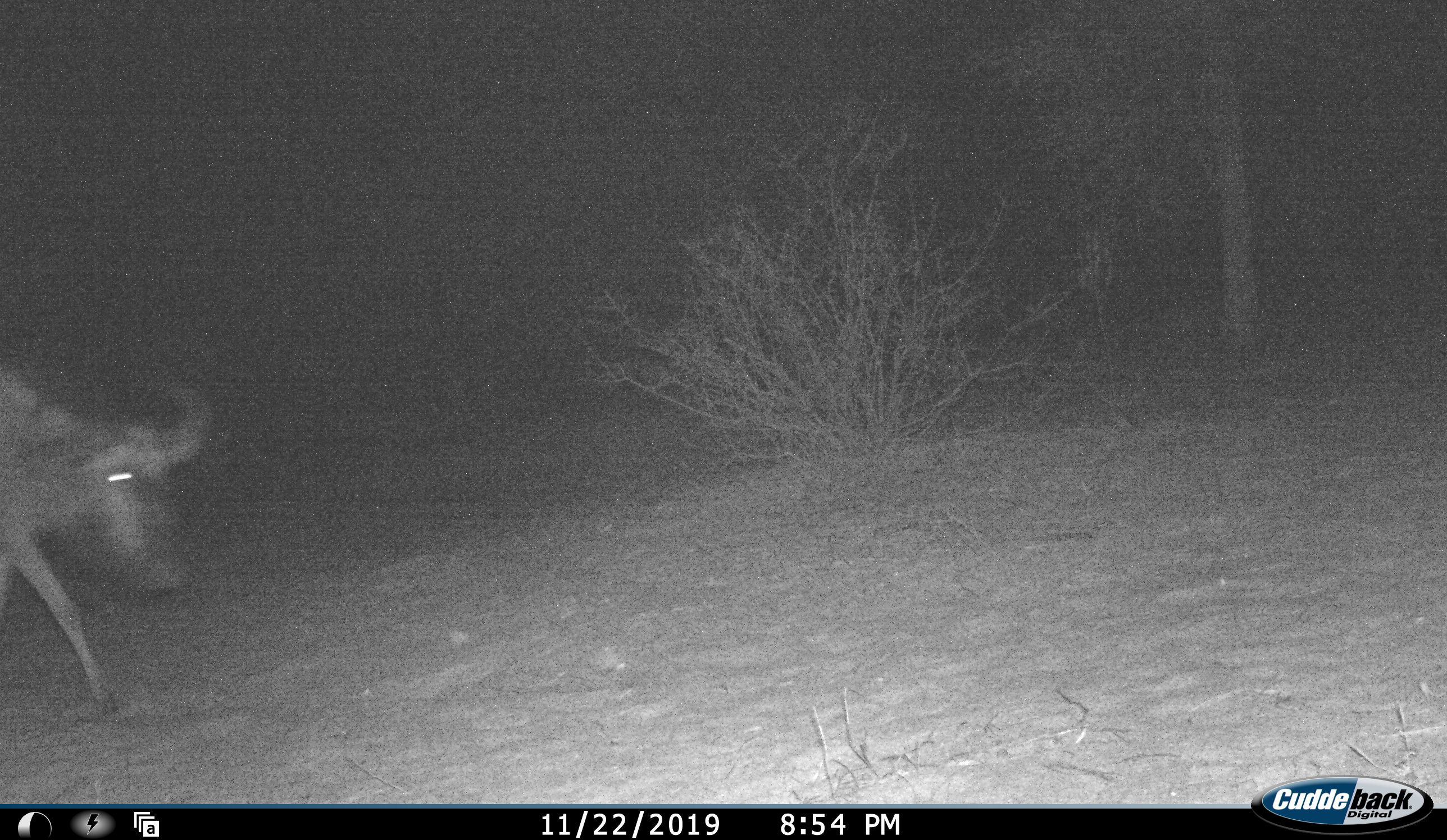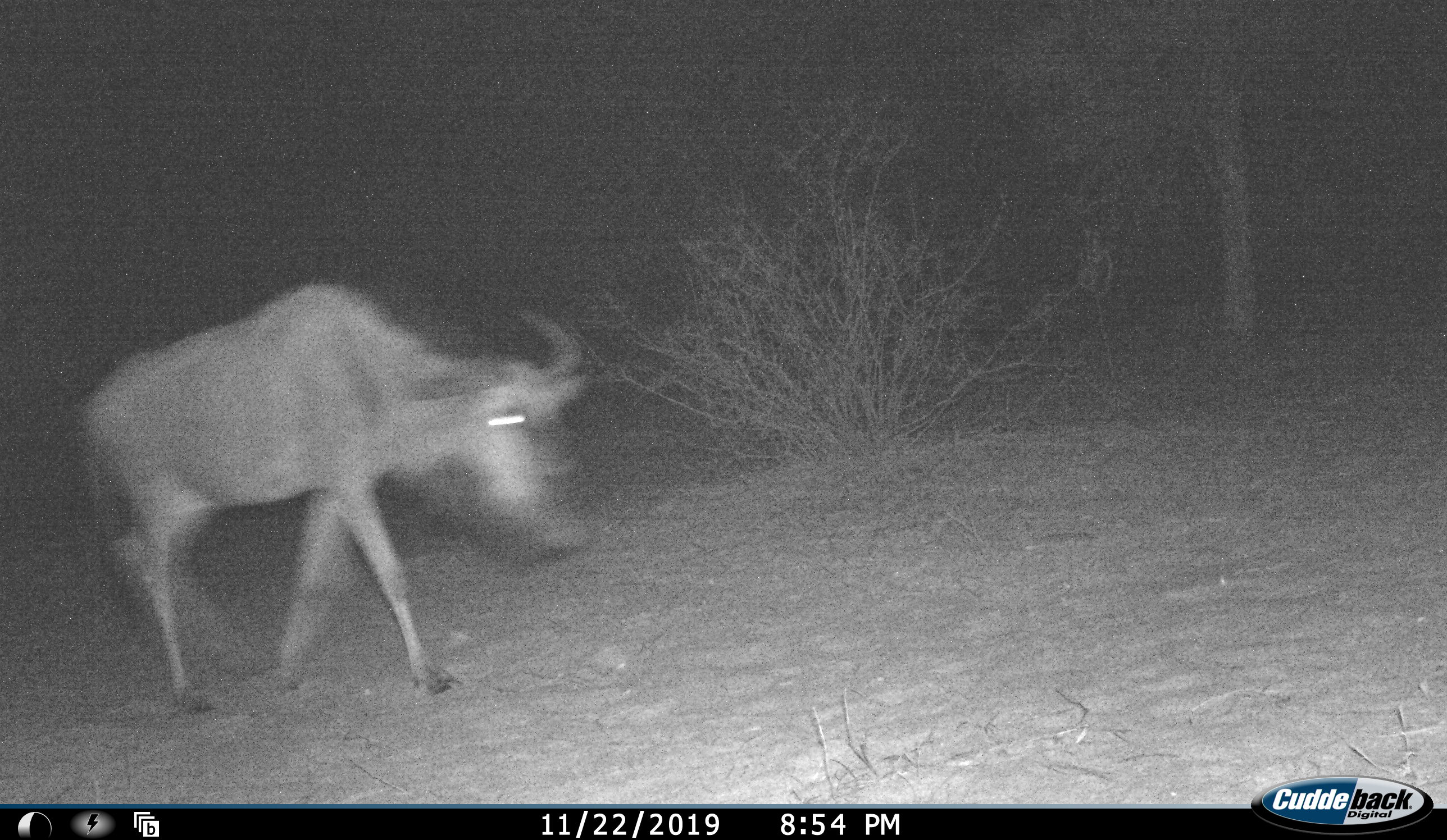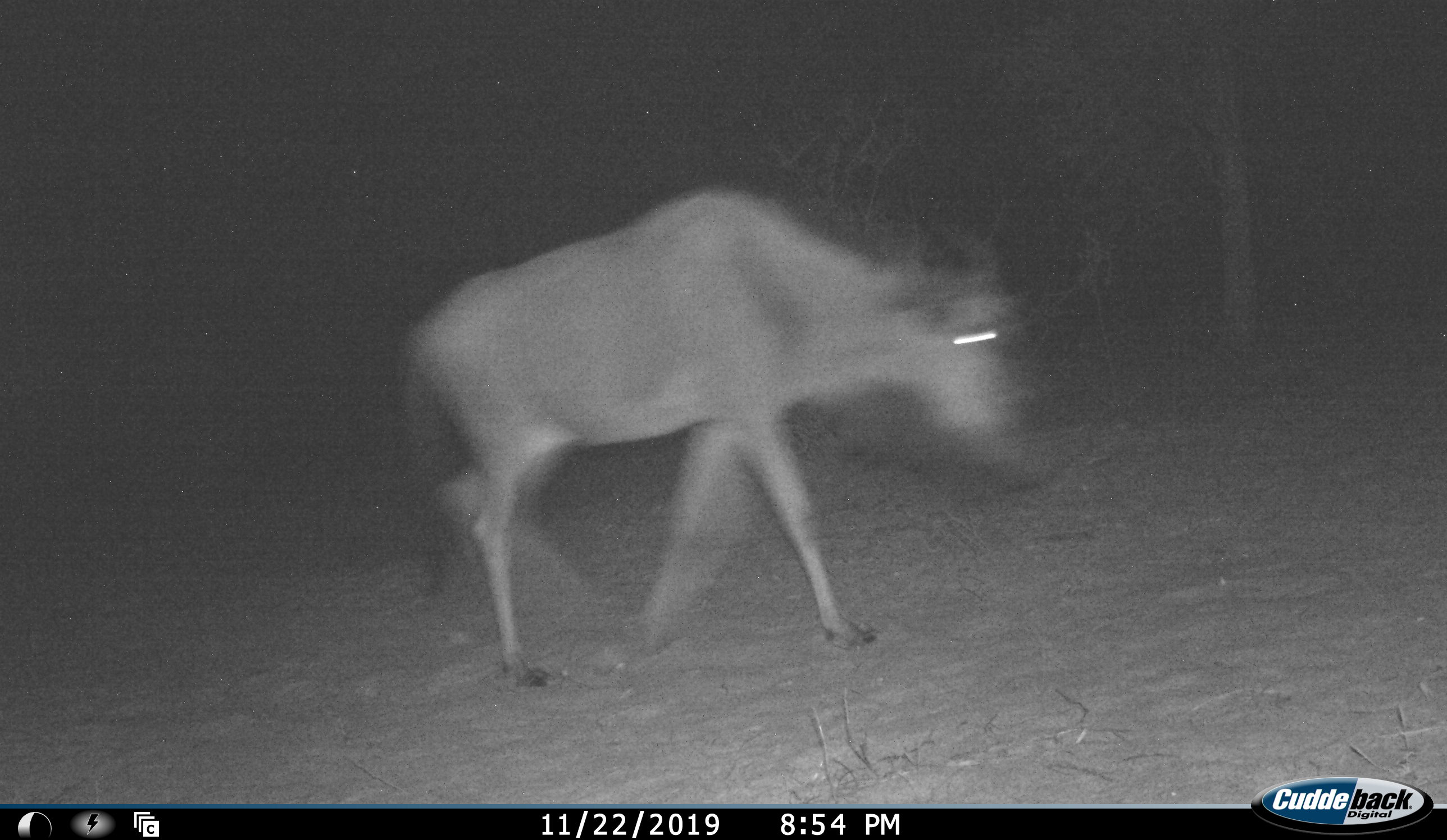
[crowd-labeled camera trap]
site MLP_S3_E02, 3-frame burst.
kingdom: Animalia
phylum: Chordata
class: Mammalia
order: Artiodactyla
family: Bovidae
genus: Connochaetes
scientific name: Connochaetes taurinus taurinus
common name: blue wildebeest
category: wildebeestblue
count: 1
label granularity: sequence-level